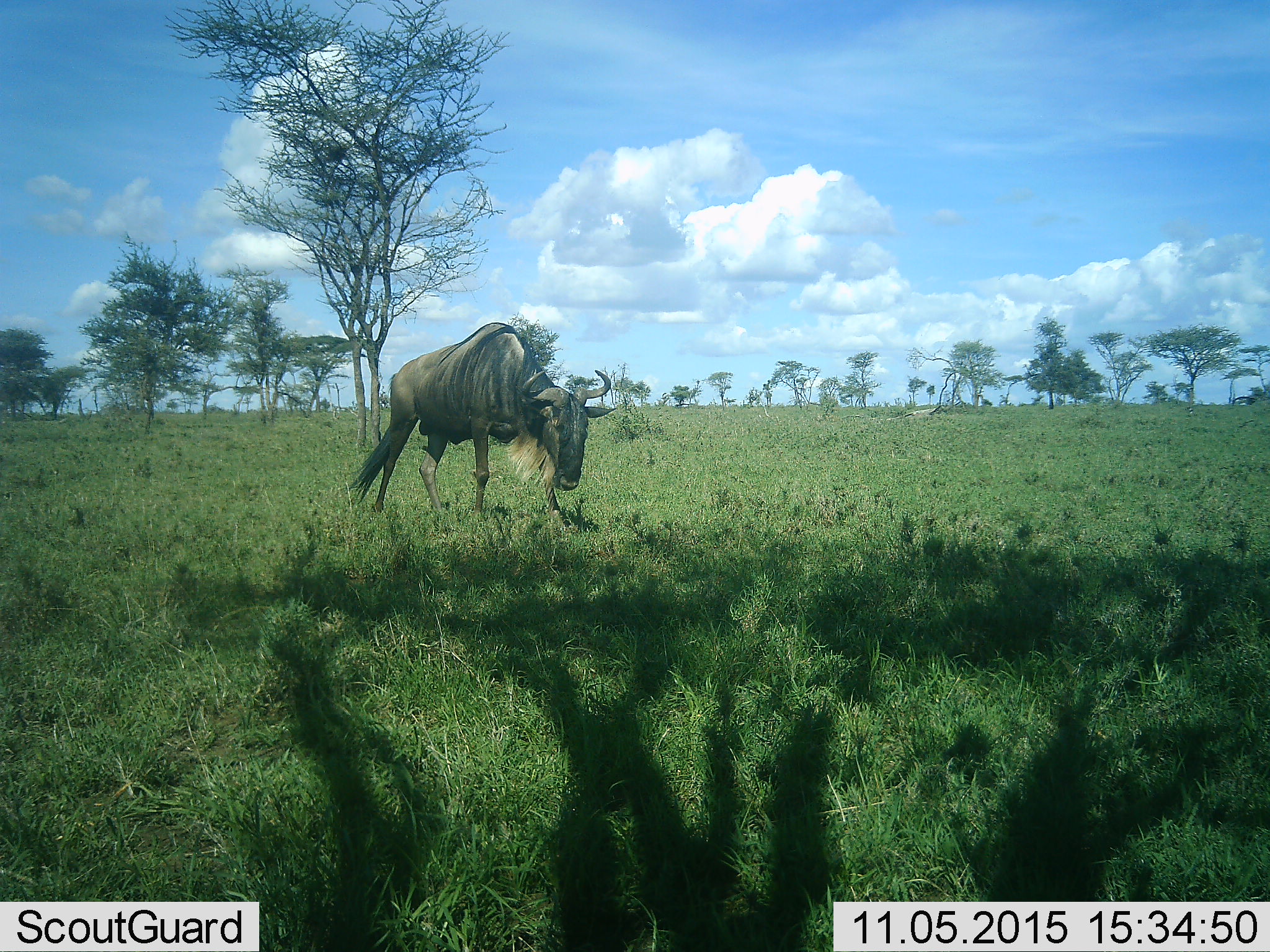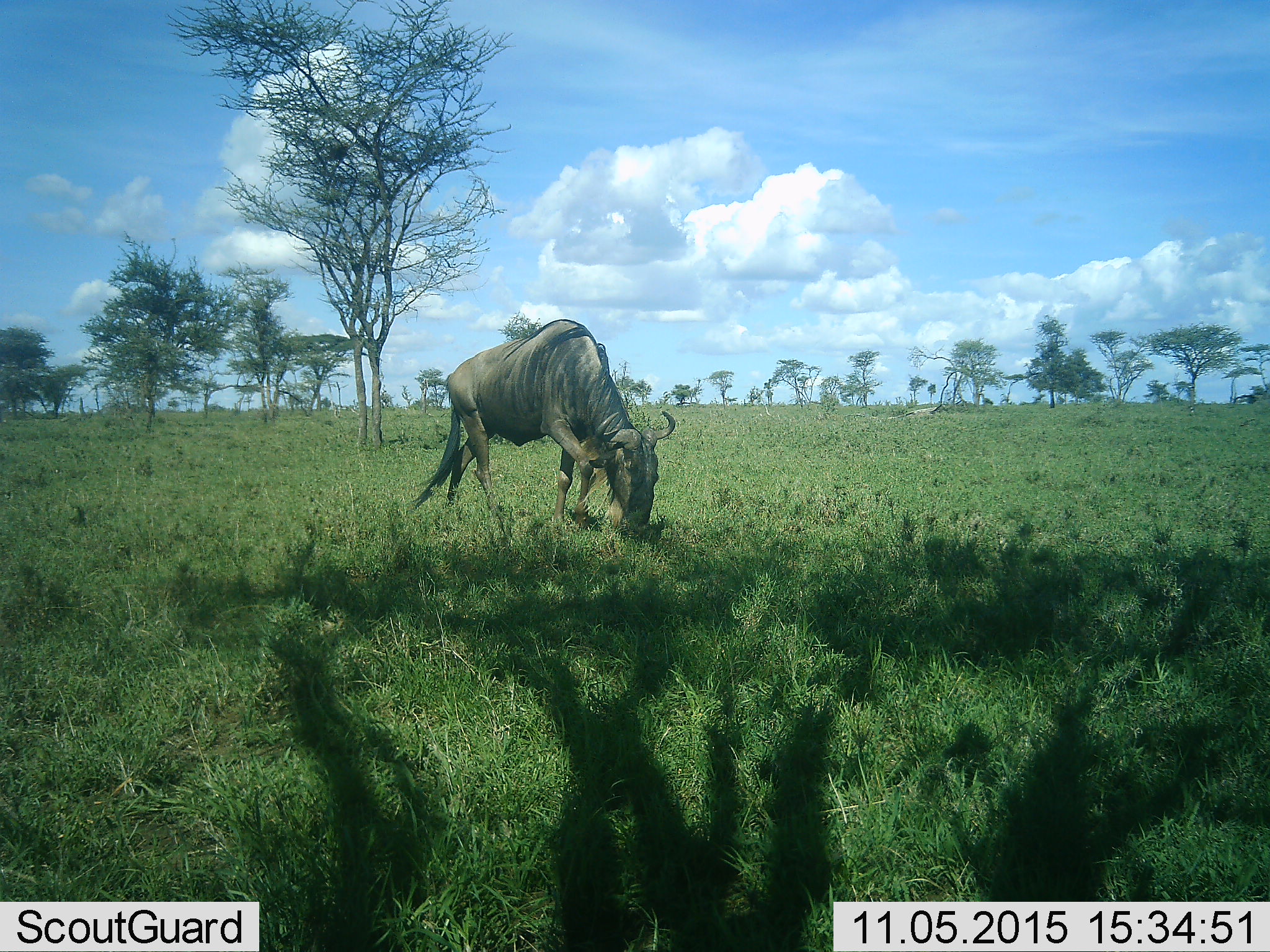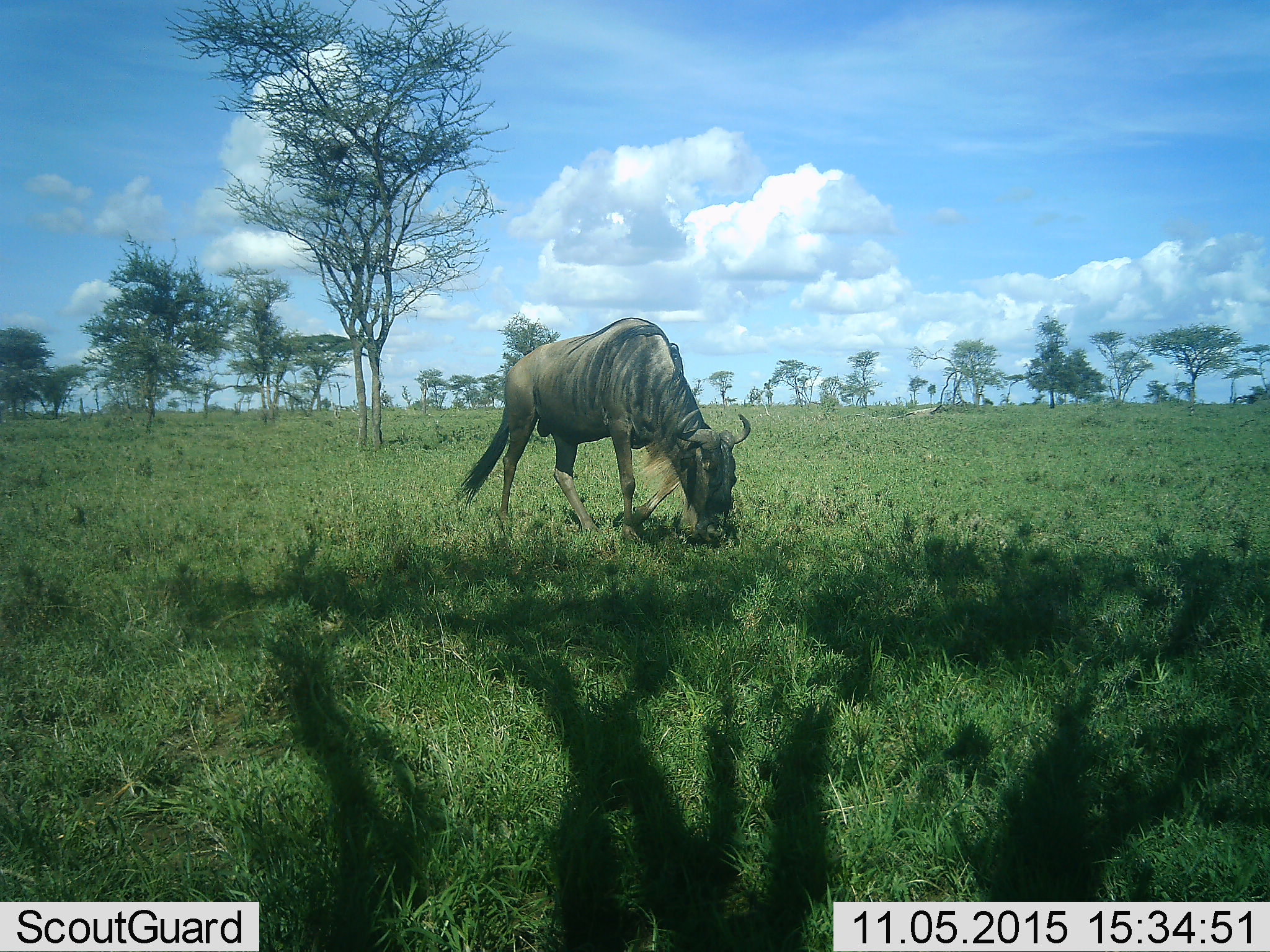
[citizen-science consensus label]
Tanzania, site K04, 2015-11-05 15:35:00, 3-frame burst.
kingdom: Animalia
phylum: Chordata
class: Mammalia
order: Artiodactyla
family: Bovidae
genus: Connochaetes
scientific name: Connochaetes taurinus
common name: blue wildebeest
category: wildebeest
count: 1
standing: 10%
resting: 0%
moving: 80%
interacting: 0%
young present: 0%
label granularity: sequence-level